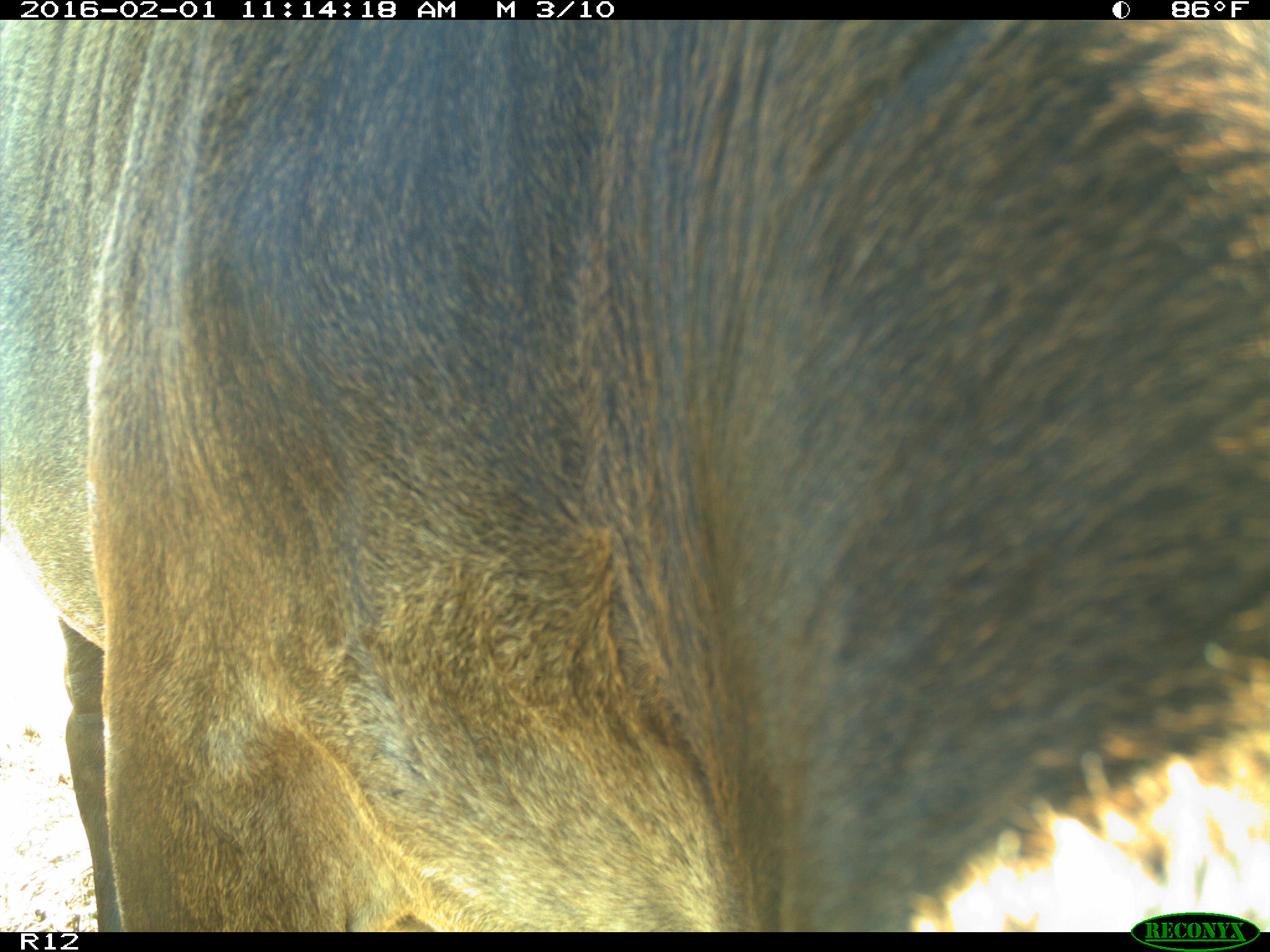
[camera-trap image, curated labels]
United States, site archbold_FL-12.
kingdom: Animalia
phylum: Chordata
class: Mammalia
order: Artiodactyla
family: Bovidae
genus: Bos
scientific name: Bos taurus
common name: domestic cow